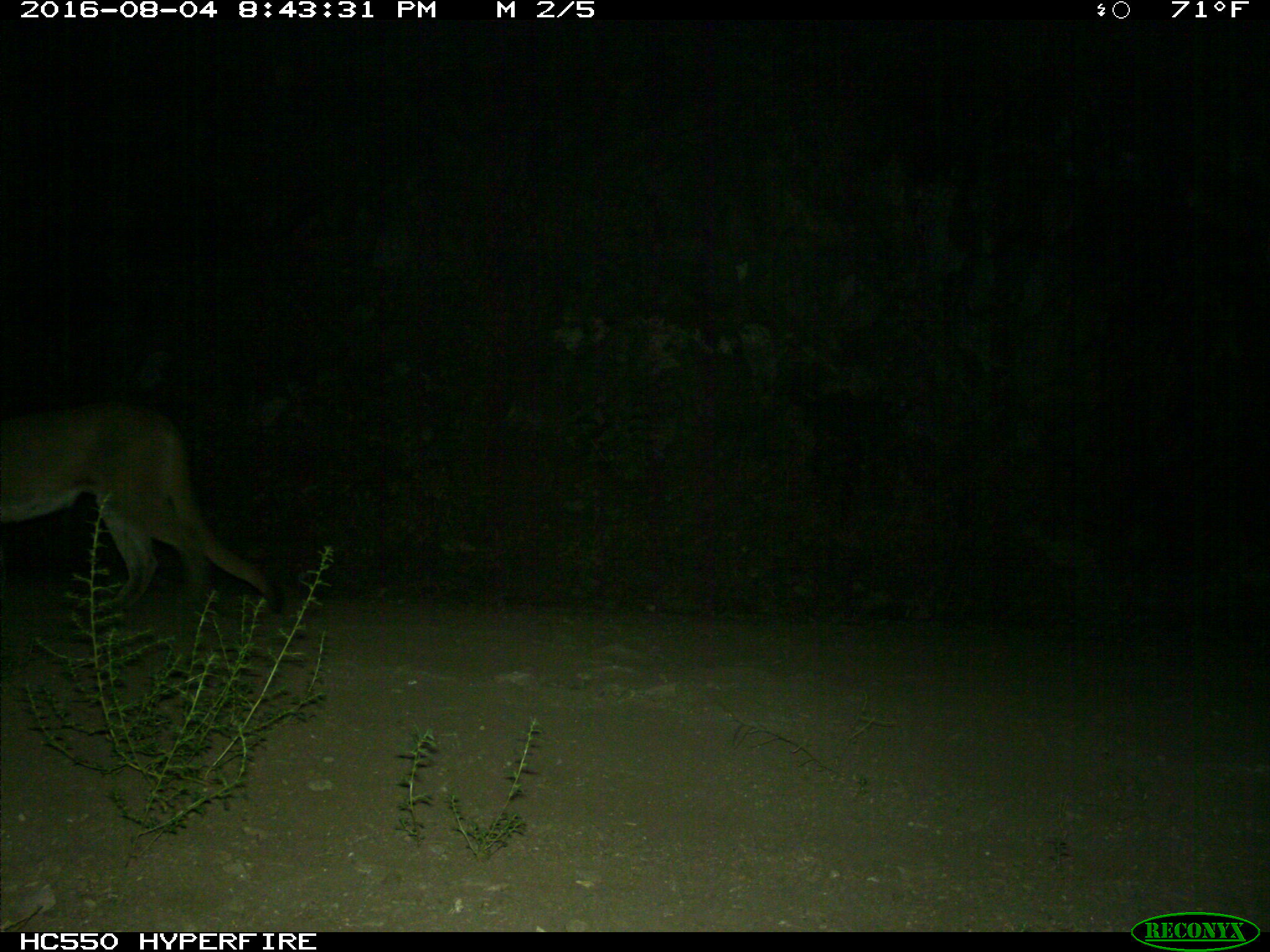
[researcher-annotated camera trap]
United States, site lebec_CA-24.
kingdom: Animalia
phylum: Chordata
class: Mammalia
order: Carnivora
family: Felidae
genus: Puma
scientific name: Puma concolor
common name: mountain lion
Puma concolor (mountain lion).